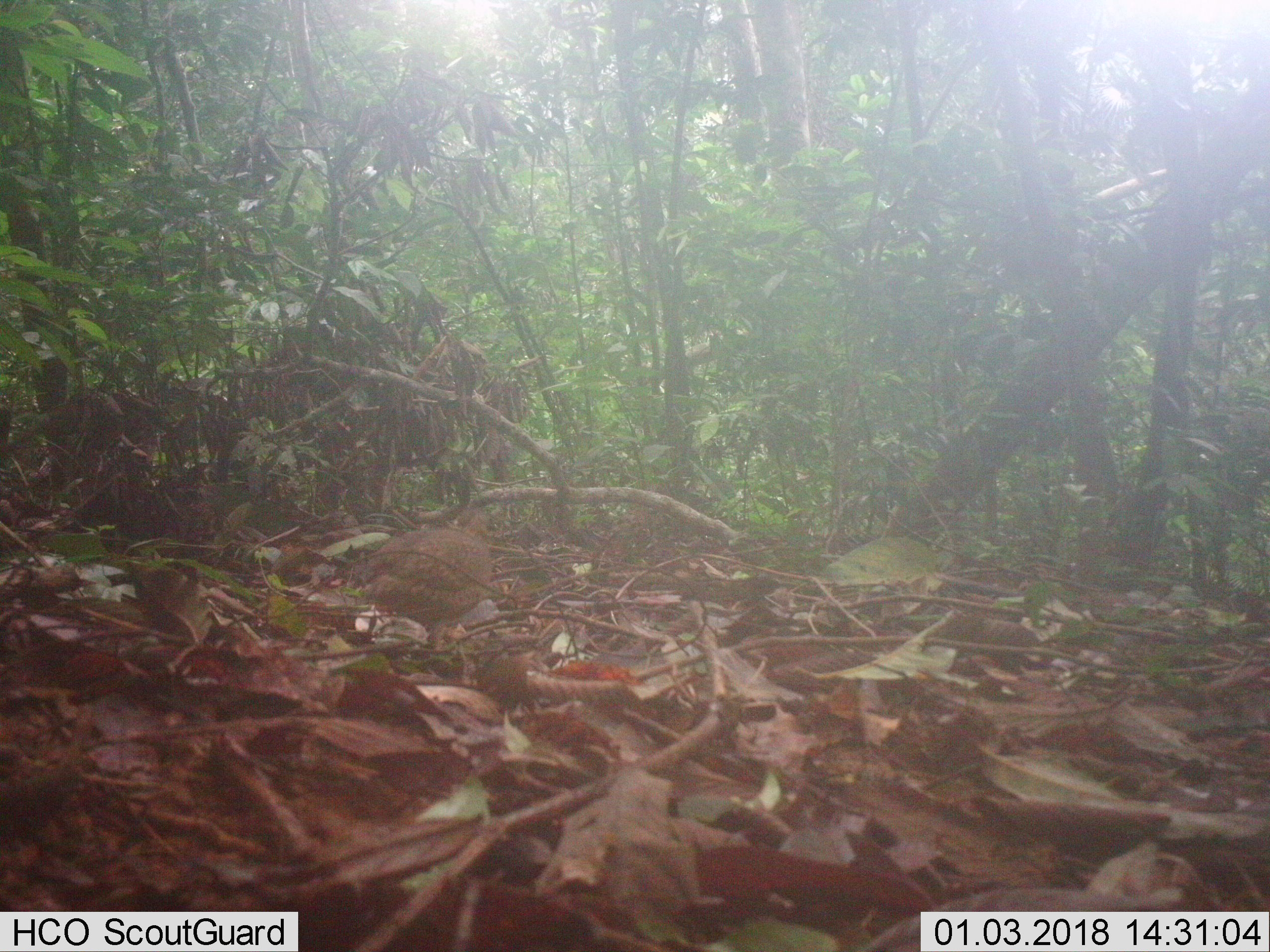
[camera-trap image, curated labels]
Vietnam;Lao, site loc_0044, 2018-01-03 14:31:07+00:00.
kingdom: Animalia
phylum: Chordata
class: Aves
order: Galliformes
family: Phasianidae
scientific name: Phasianidae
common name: partridge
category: unidentified partridge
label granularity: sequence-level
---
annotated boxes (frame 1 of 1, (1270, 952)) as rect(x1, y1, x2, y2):
unidentified partridge: rect(347, 507, 491, 654)